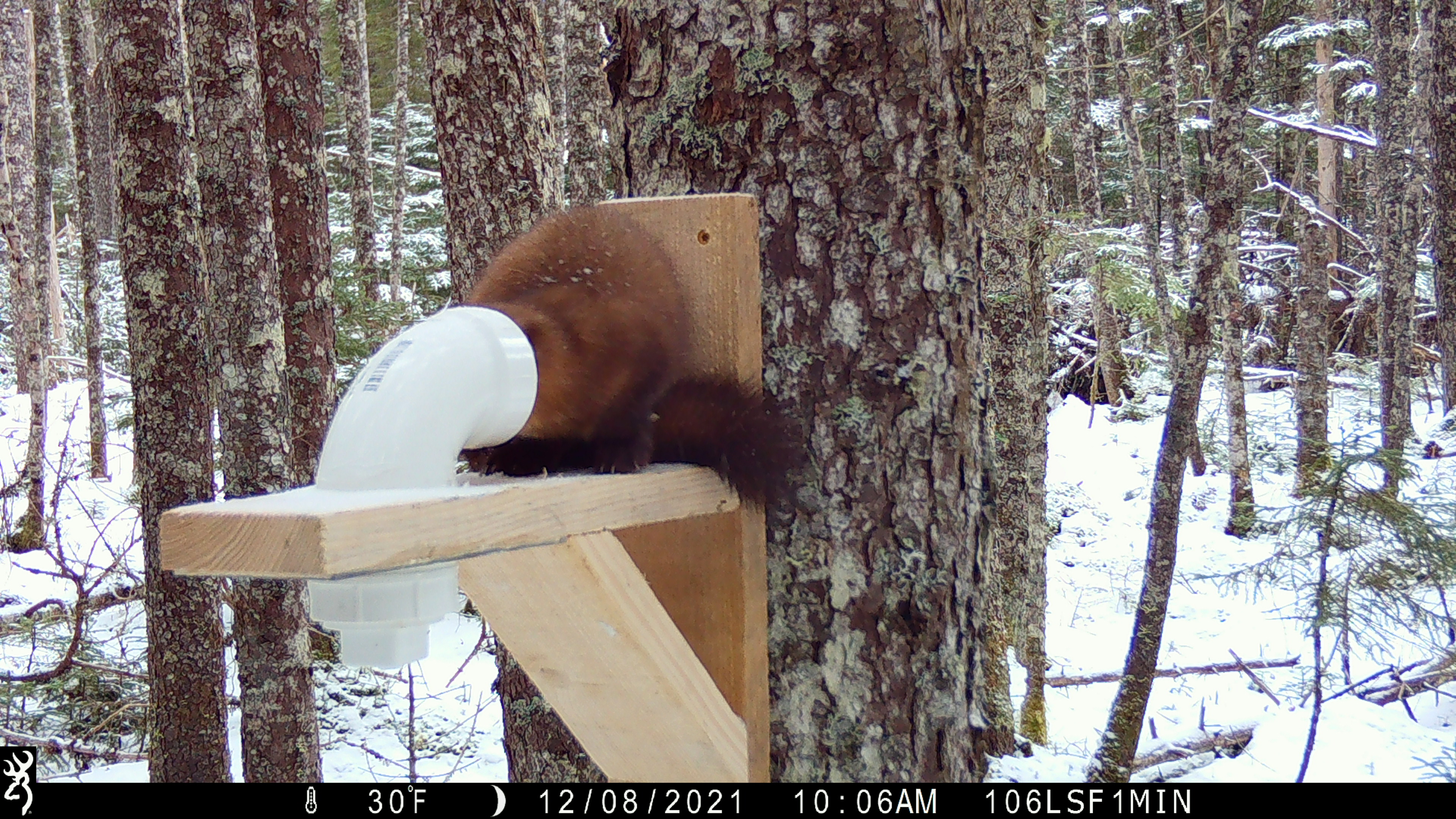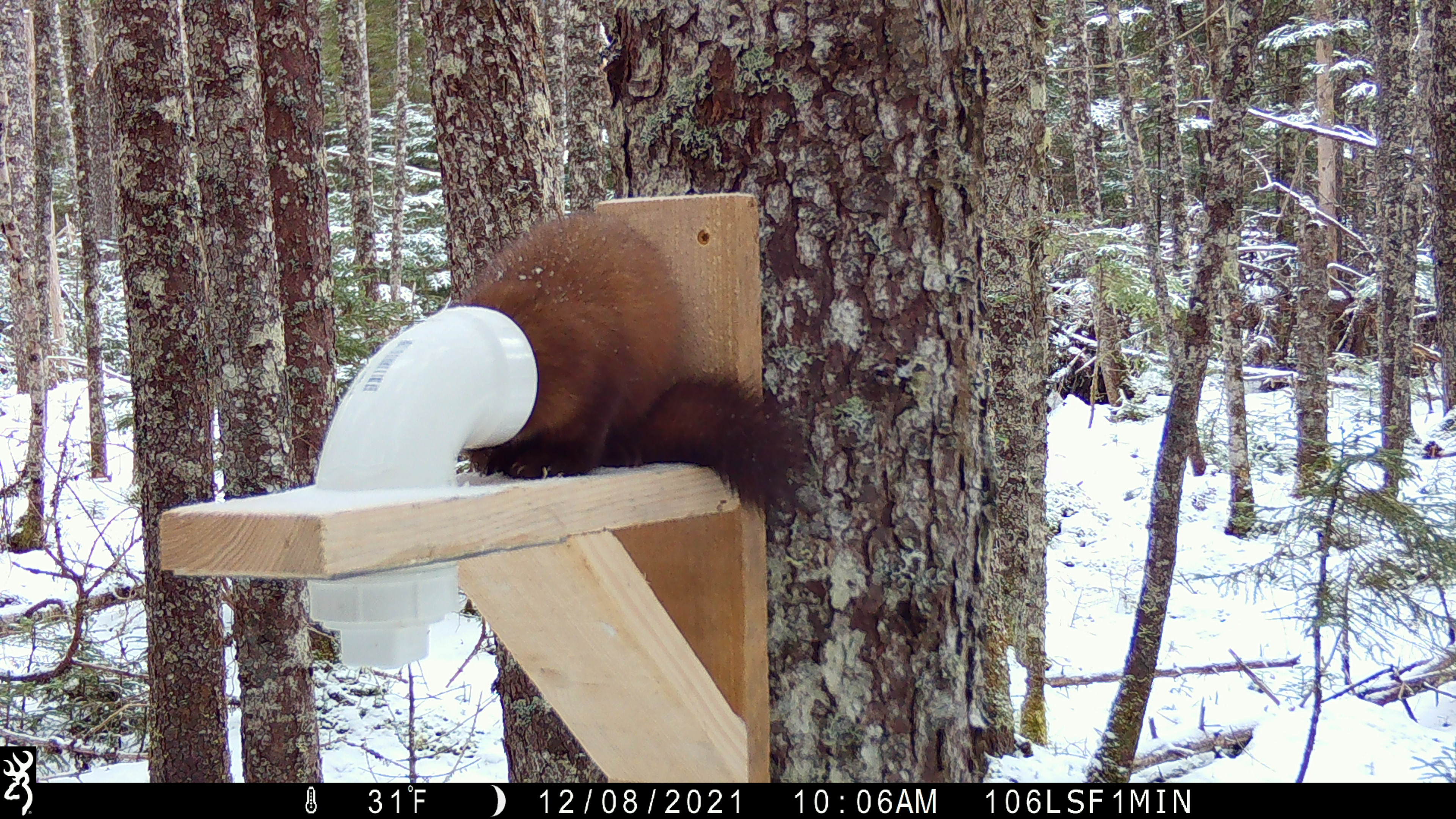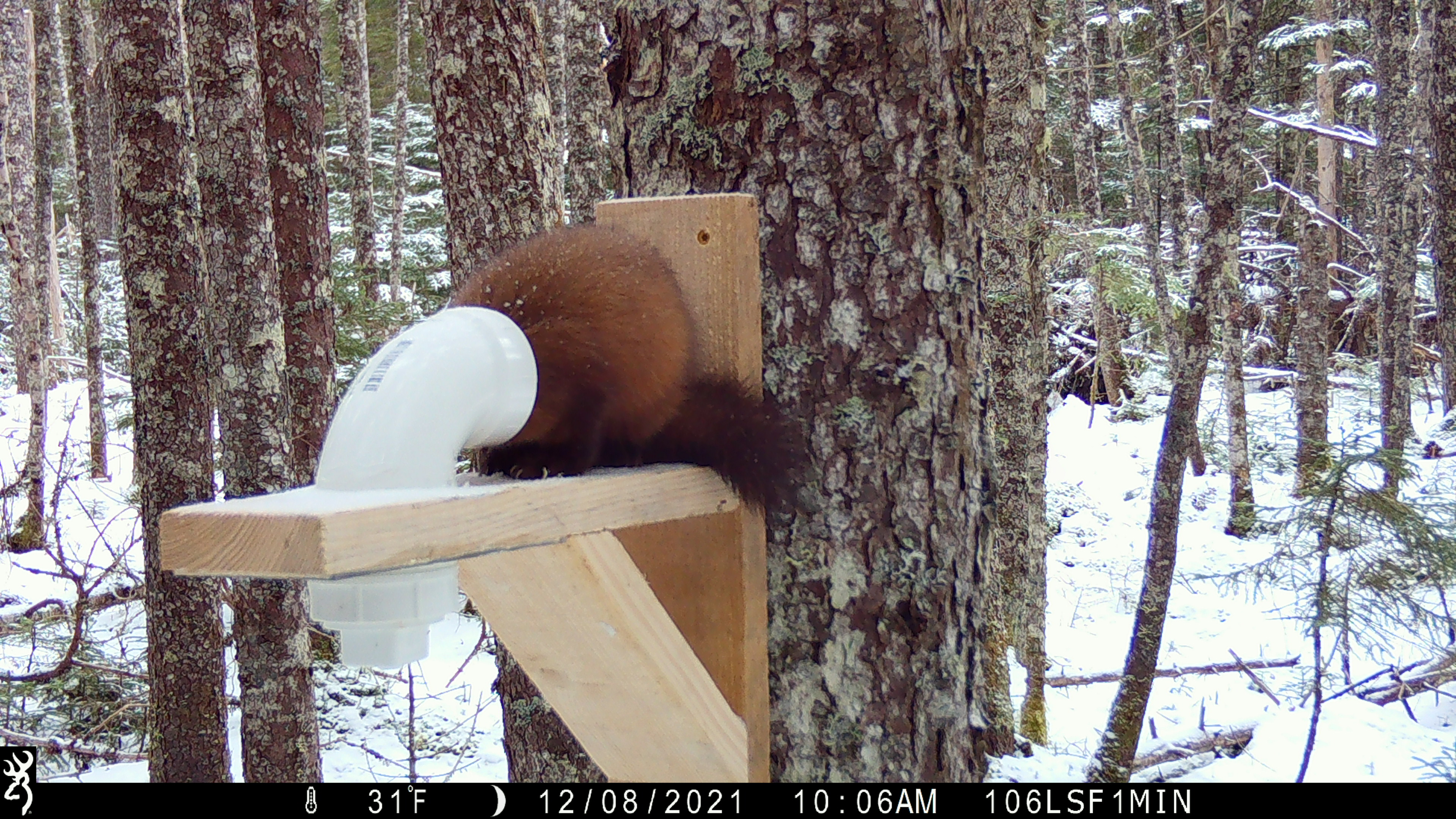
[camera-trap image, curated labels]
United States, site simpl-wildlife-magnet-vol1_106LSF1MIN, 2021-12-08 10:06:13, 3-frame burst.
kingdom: Animalia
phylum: Chordata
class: Mammalia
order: Carnivora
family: Mustelidae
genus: Martes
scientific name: Martes americana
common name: american marten